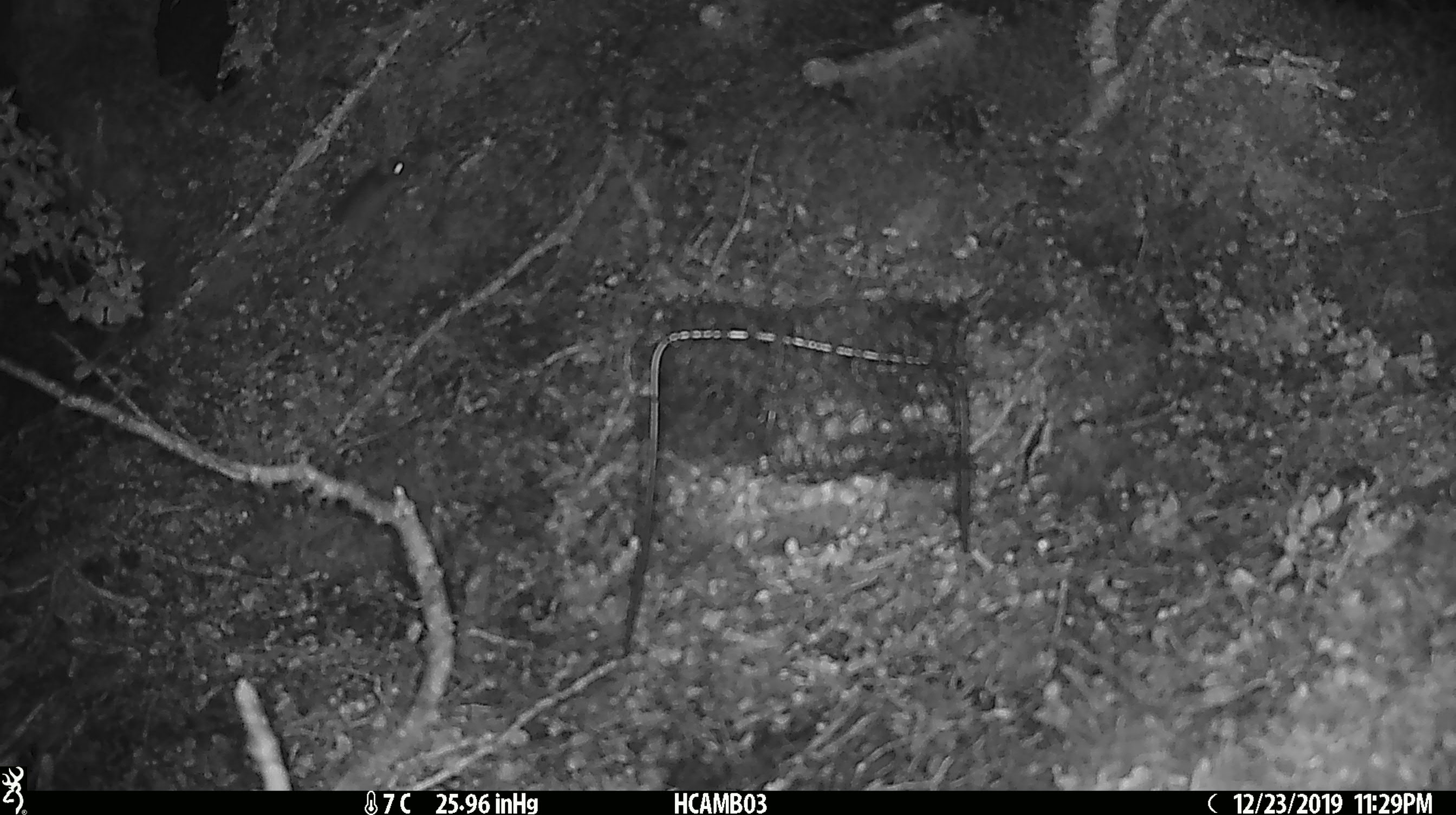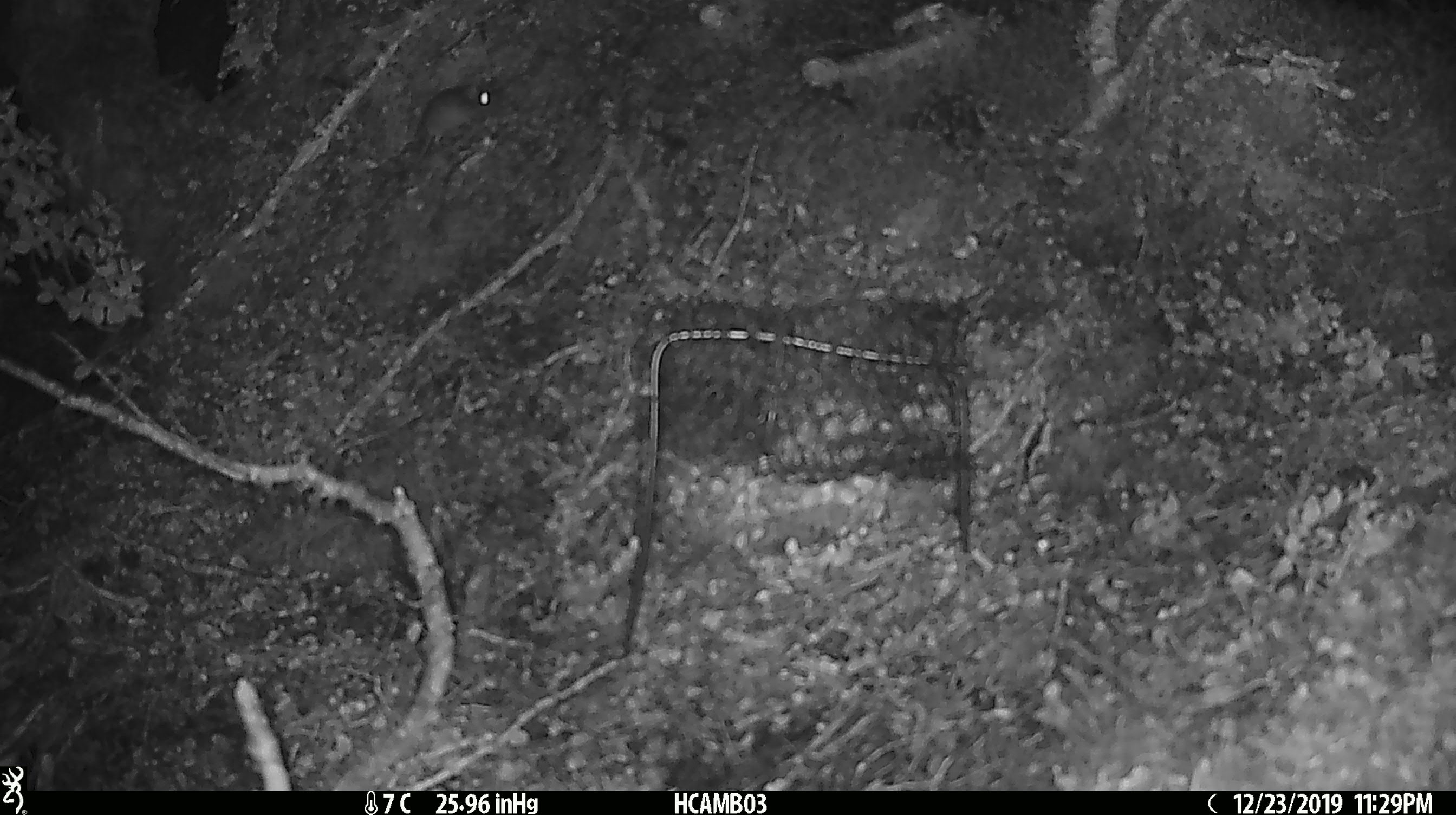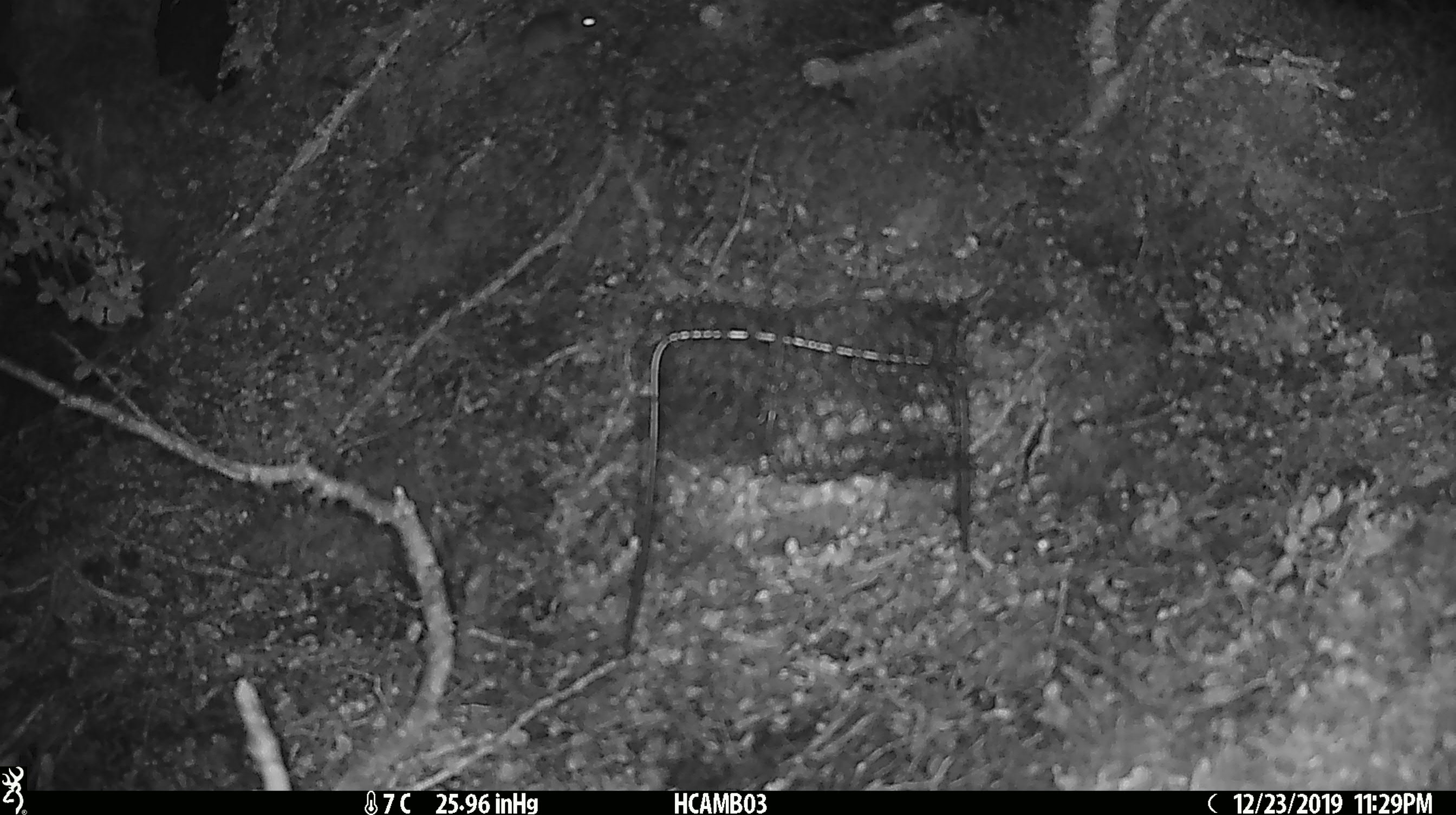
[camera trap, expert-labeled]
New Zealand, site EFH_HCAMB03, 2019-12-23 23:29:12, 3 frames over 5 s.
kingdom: Animalia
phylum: Chordata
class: Mammalia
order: Rodentia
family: Muridae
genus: Mus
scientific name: Mus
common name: mouse